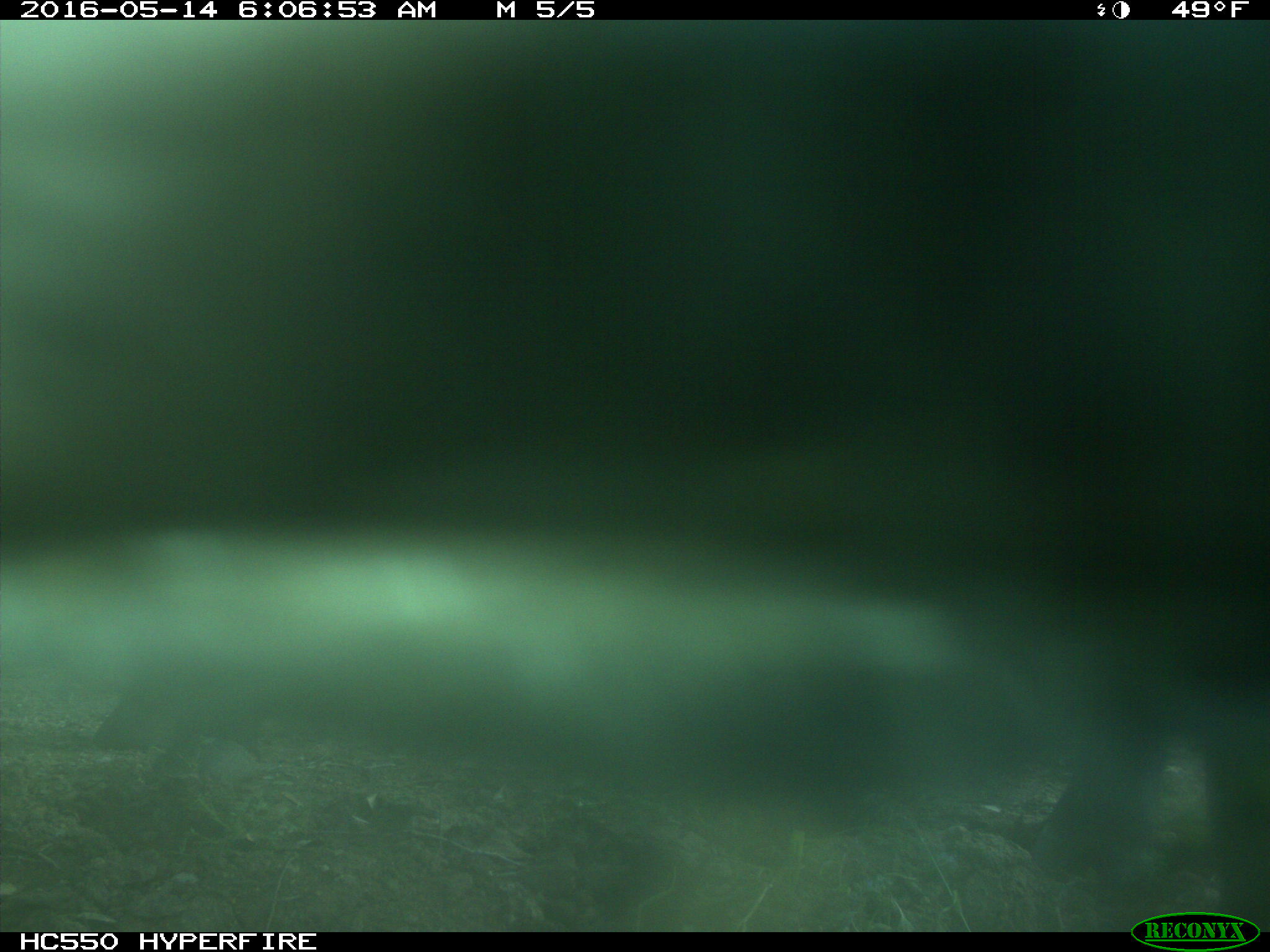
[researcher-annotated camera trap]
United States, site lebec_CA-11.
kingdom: Animalia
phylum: Chordata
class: Mammalia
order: Artiodactyla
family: Bovidae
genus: Bos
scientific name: Bos taurus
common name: domestic cow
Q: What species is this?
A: Bos taurus (domestic cow).